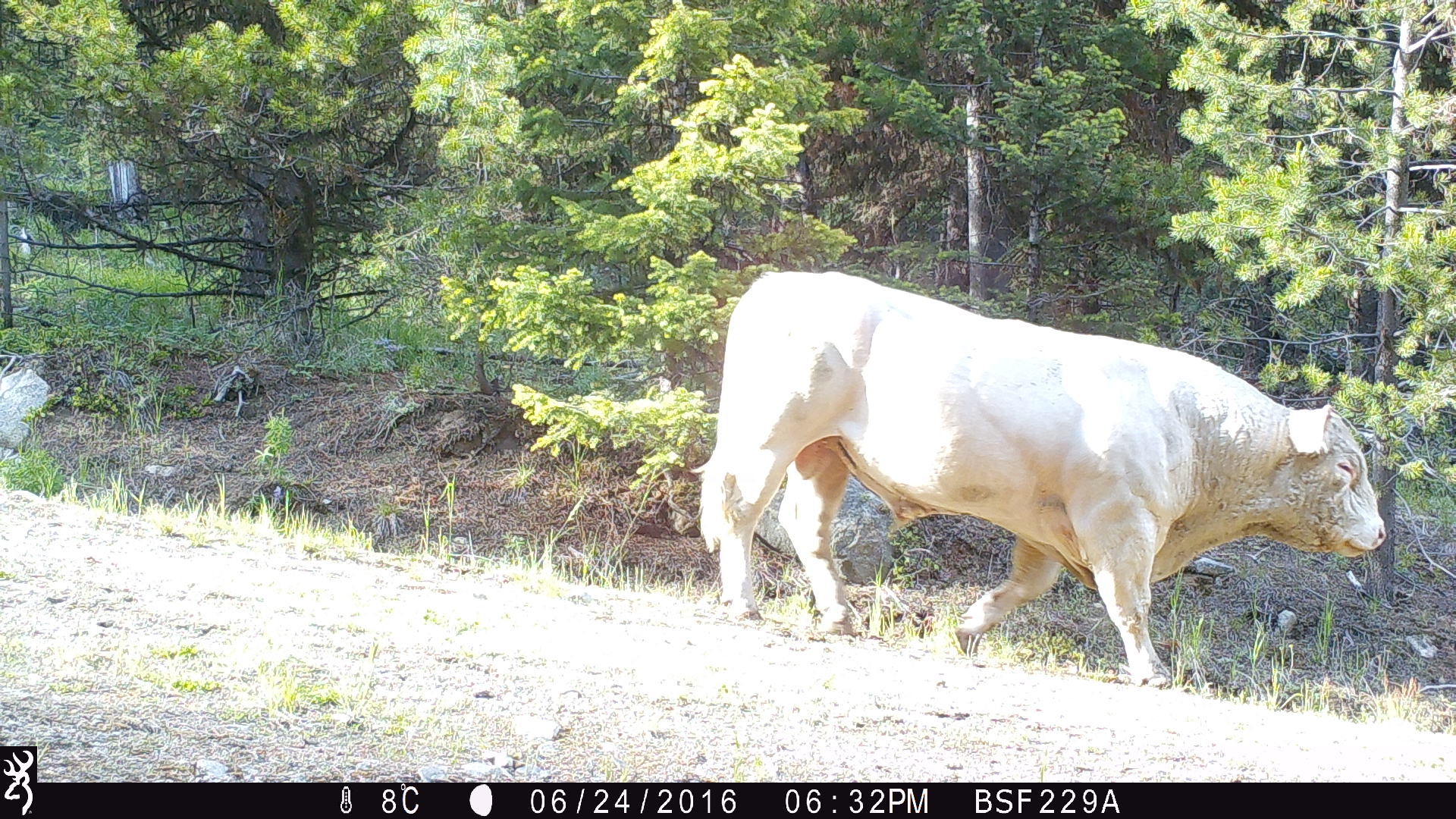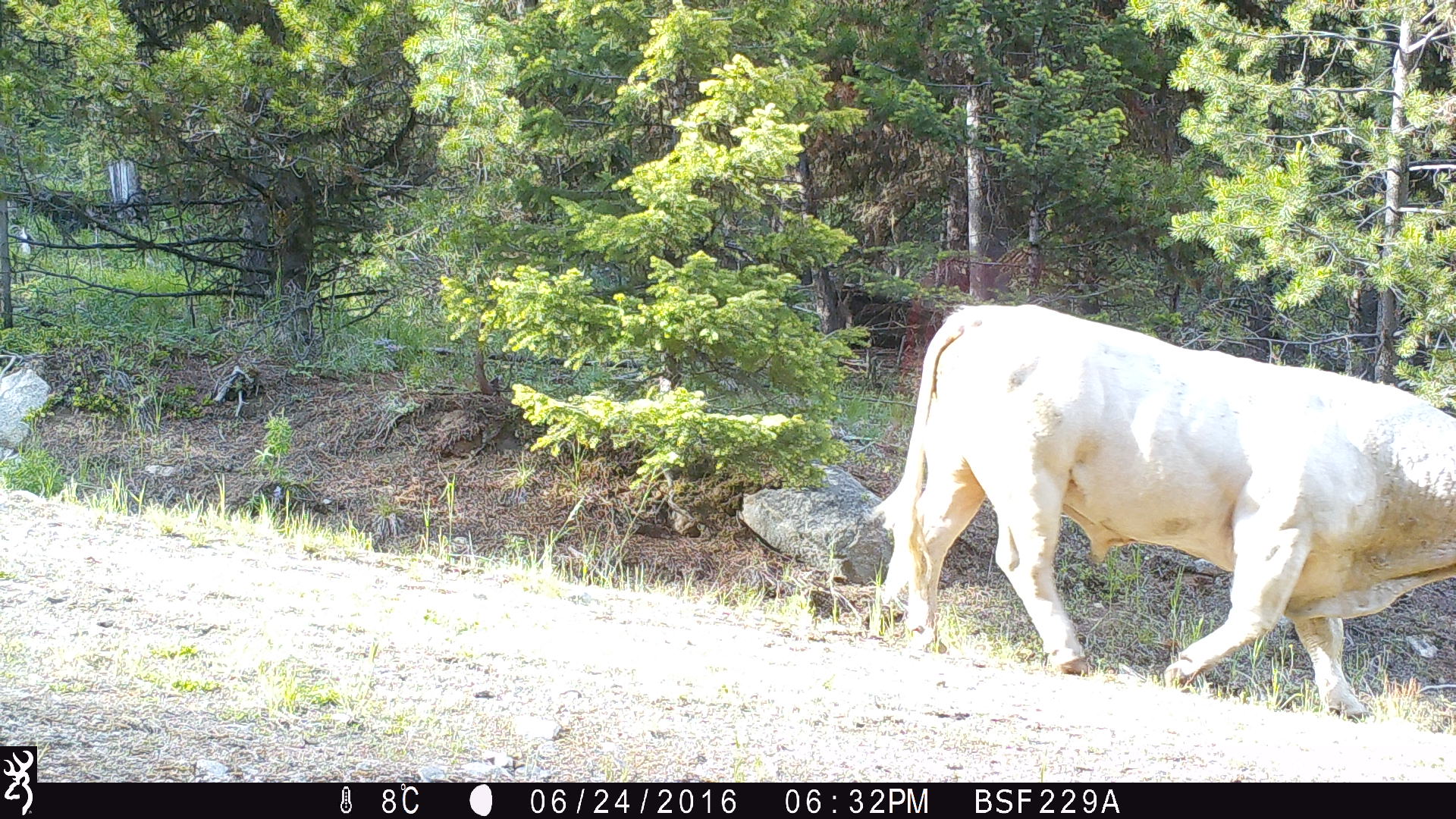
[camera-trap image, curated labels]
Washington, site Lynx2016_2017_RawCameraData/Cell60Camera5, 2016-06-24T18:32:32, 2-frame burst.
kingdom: Animalia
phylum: Chordata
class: Mammalia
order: Artiodactyla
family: Bovidae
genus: Bos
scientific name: Bos taurus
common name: domestic cattle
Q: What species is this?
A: Domestic cattle (Bos taurus).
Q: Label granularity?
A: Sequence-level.